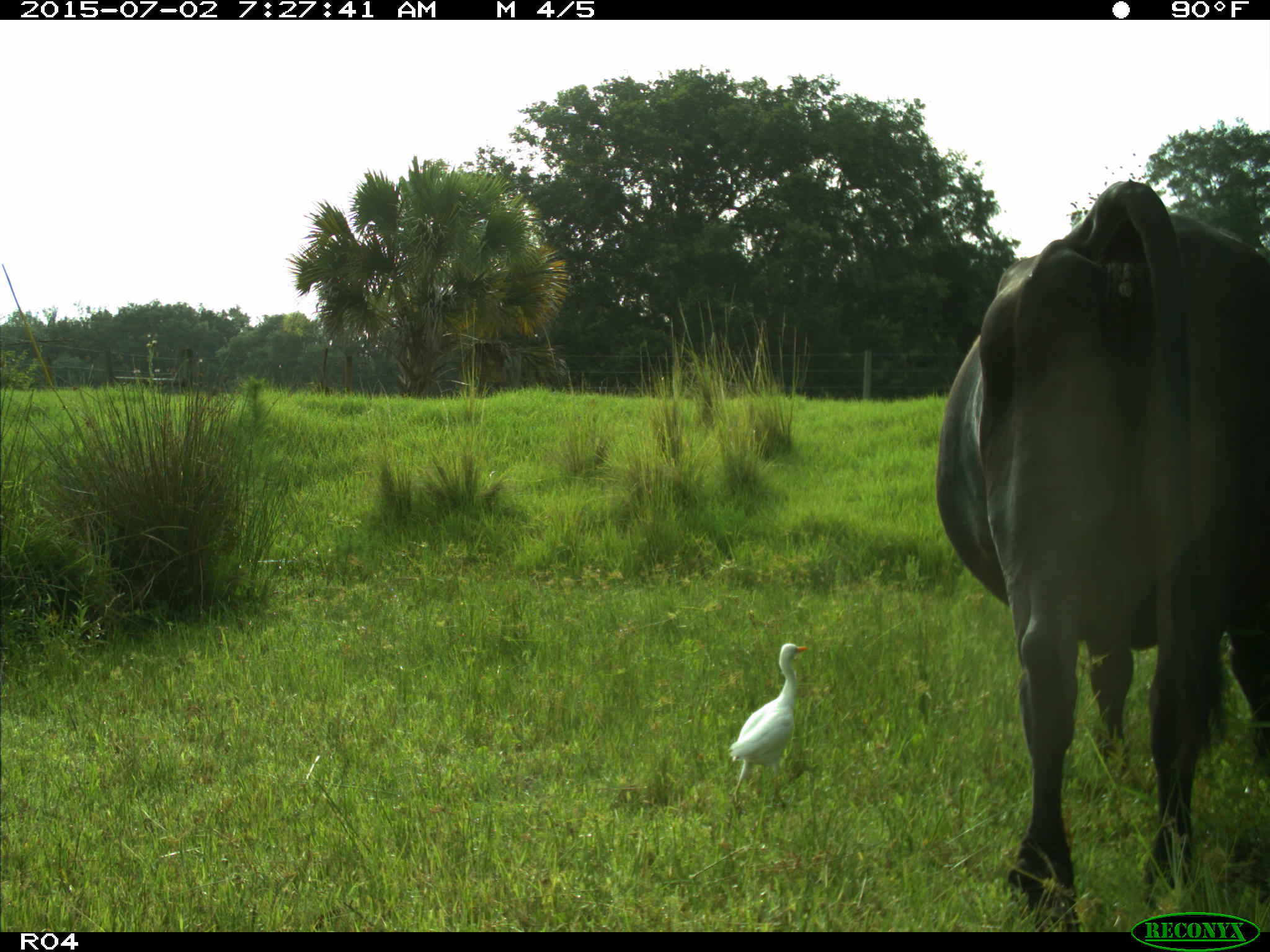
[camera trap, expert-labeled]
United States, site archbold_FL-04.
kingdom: Animalia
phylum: Chordata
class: Mammalia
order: Artiodactyla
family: Bovidae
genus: Bos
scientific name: Bos taurus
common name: domestic cow